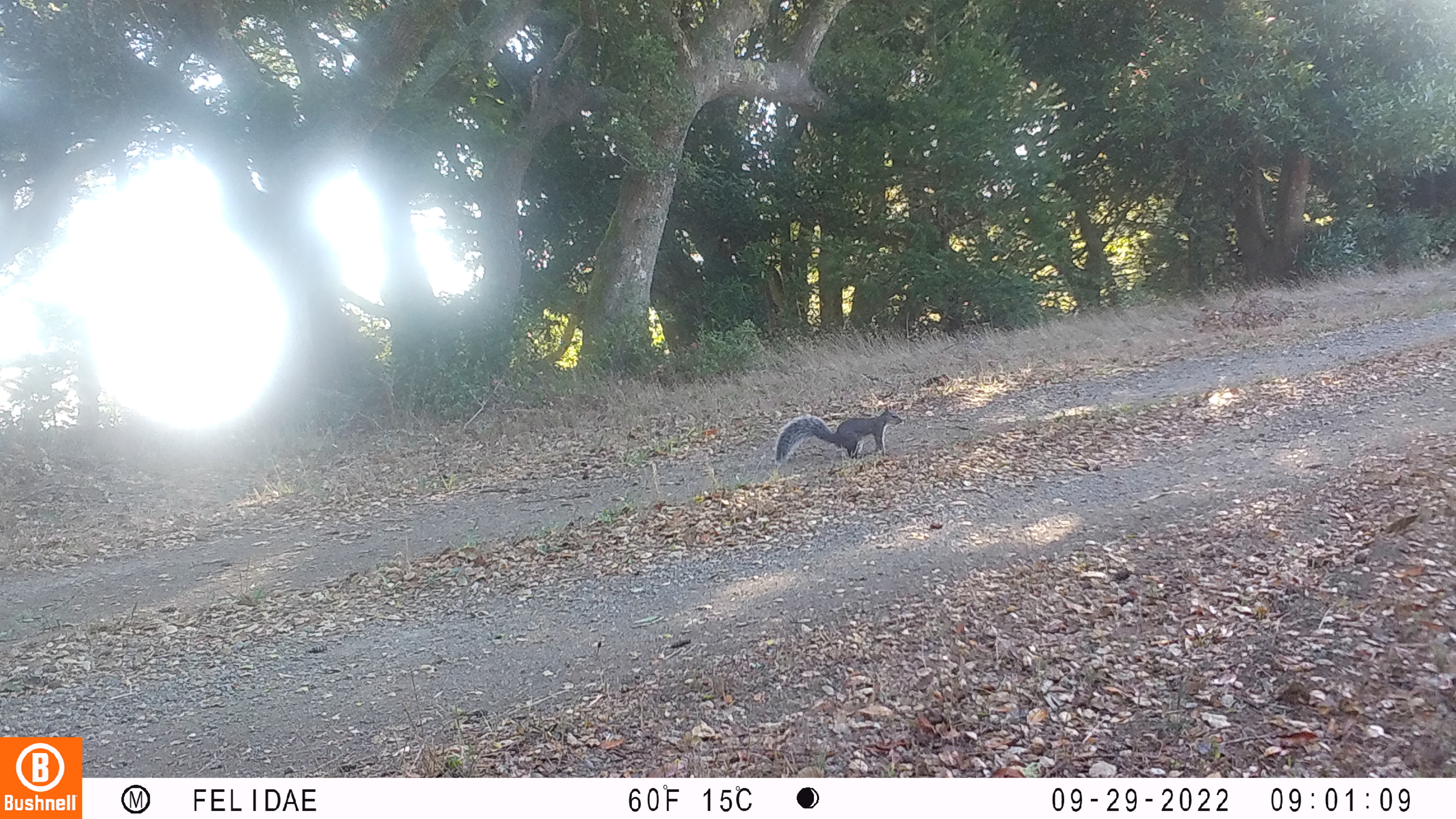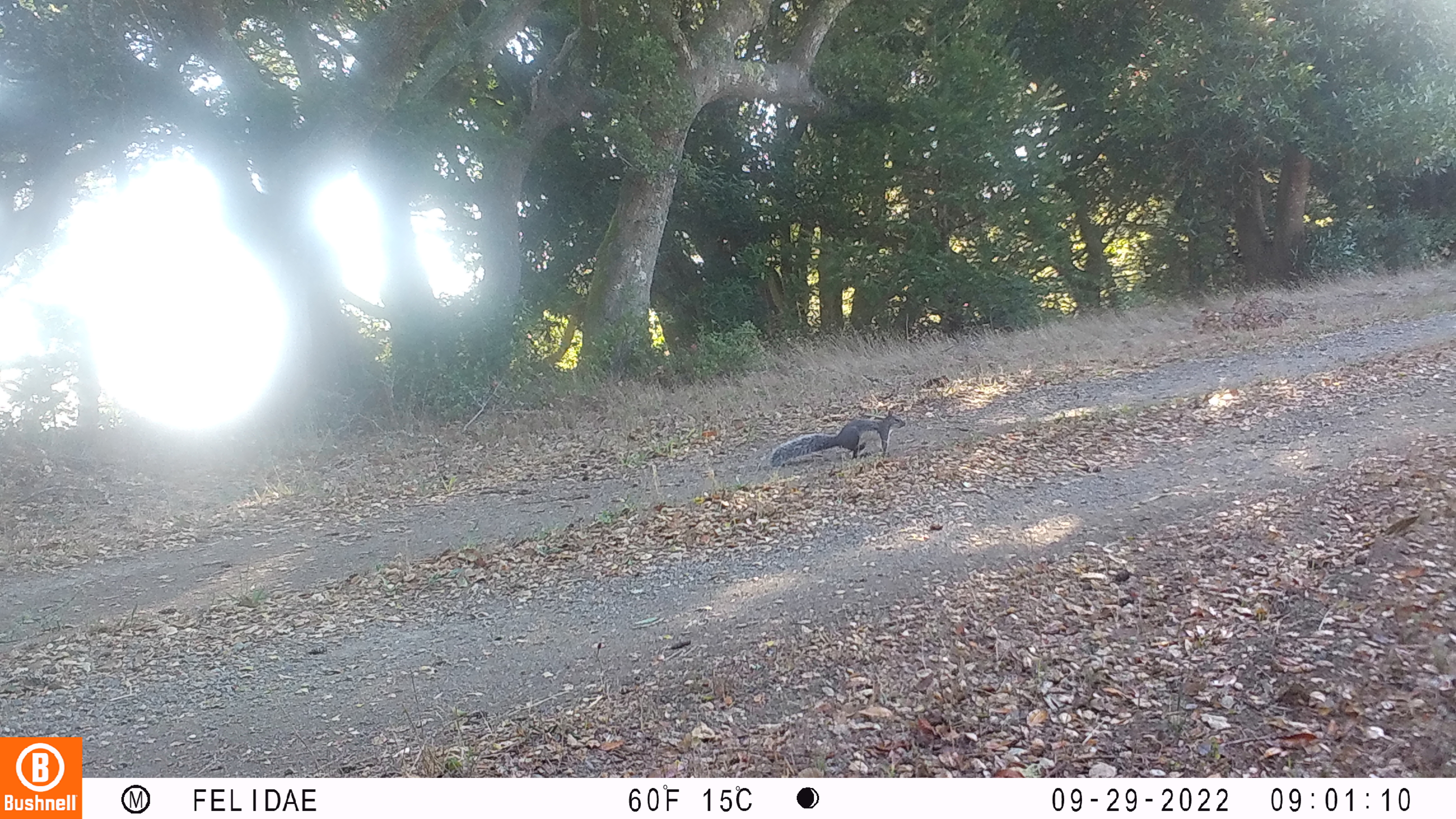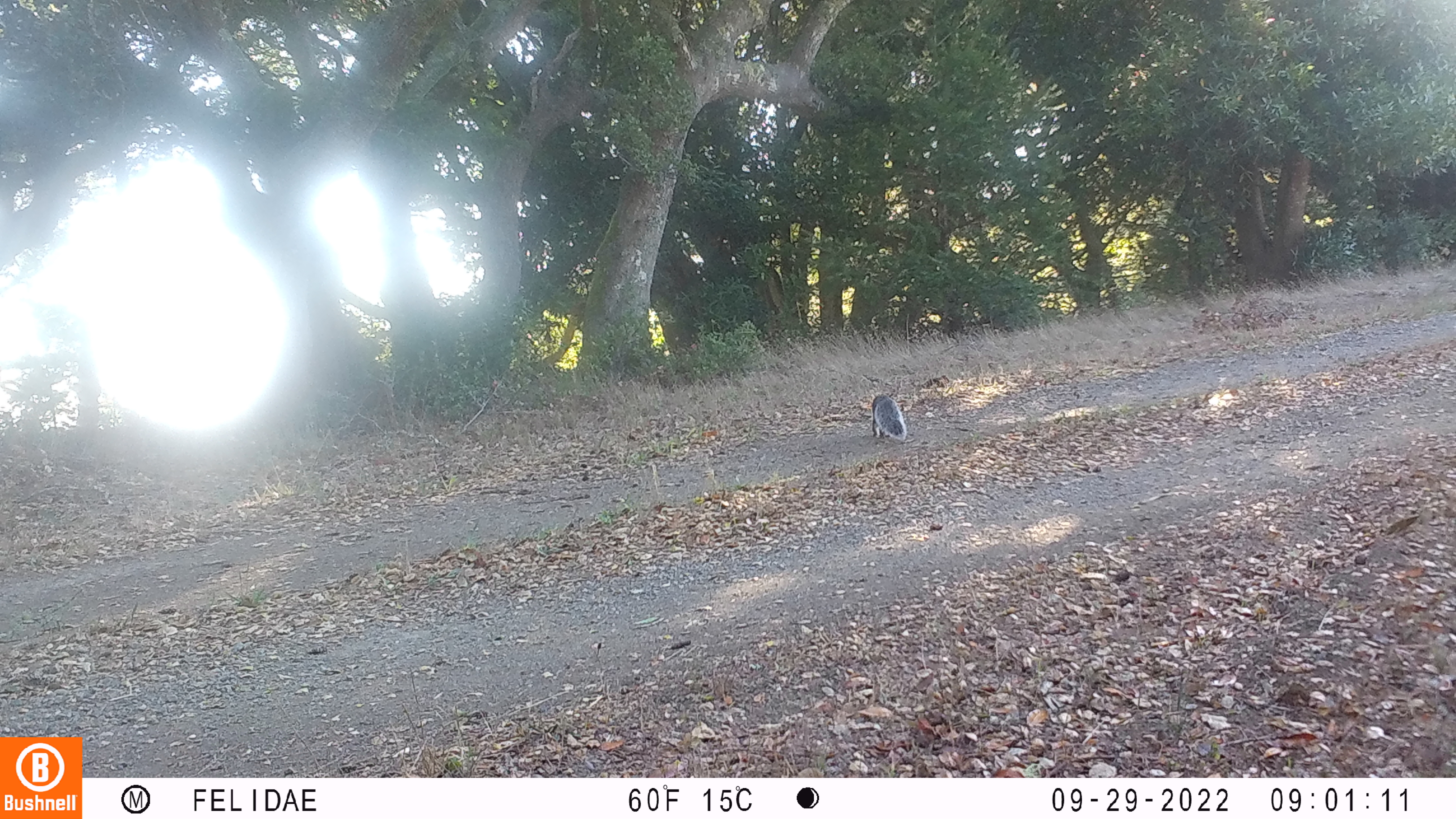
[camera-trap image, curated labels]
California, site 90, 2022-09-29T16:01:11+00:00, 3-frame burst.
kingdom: Animalia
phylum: Chordata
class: Mammalia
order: Rodentia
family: Sciuridae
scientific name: Sciuridae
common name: squirrel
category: unknown squirrel